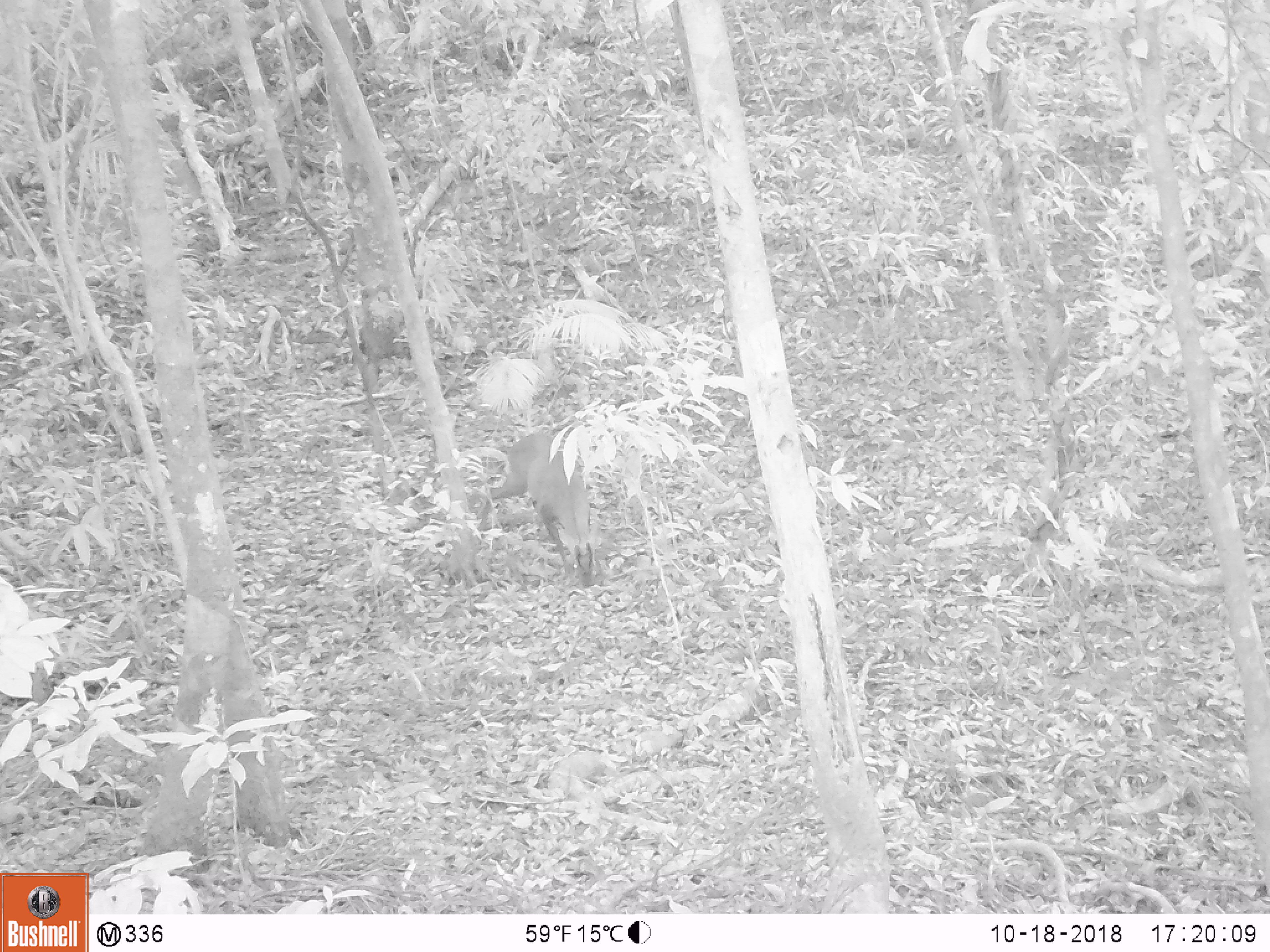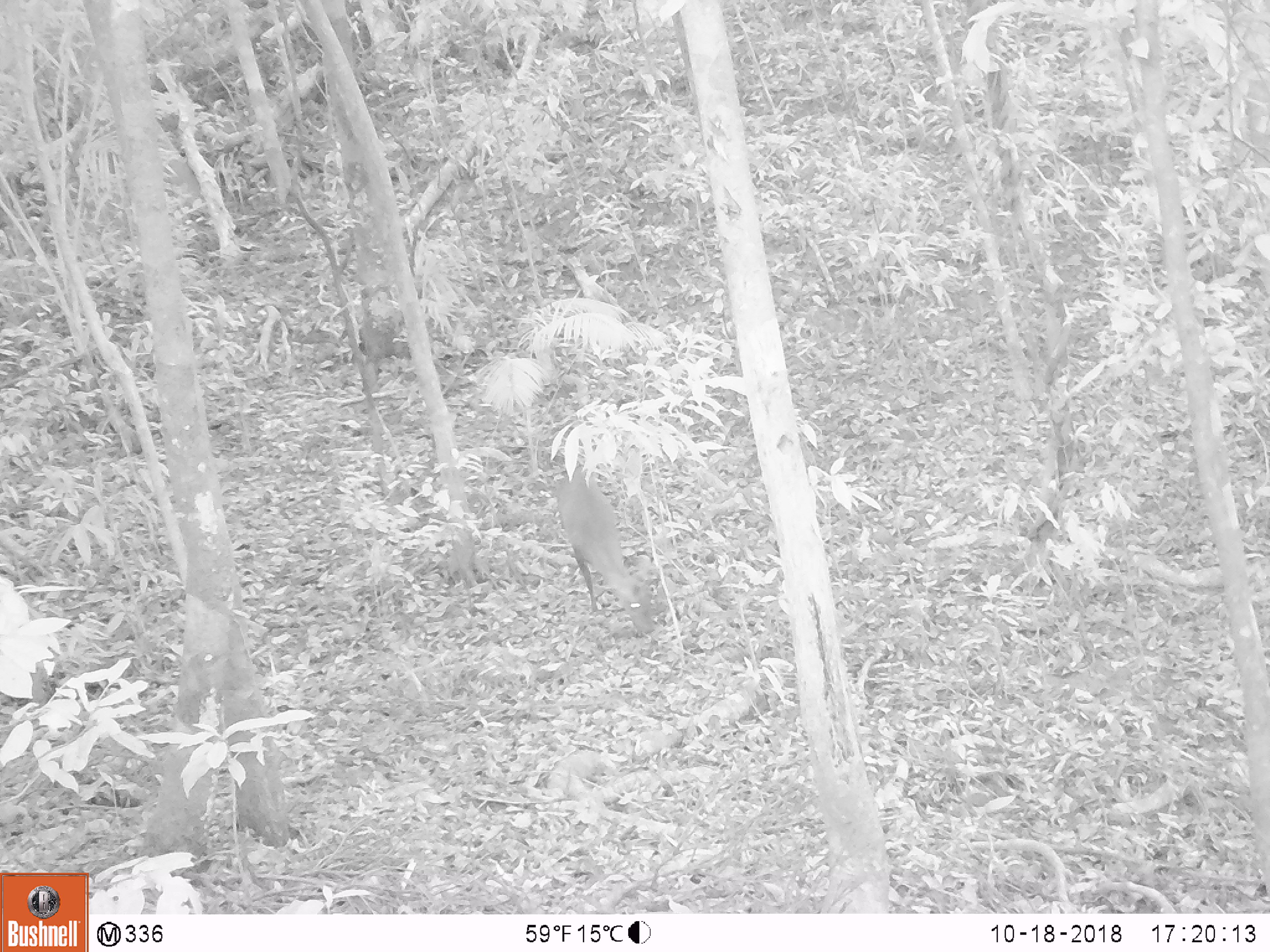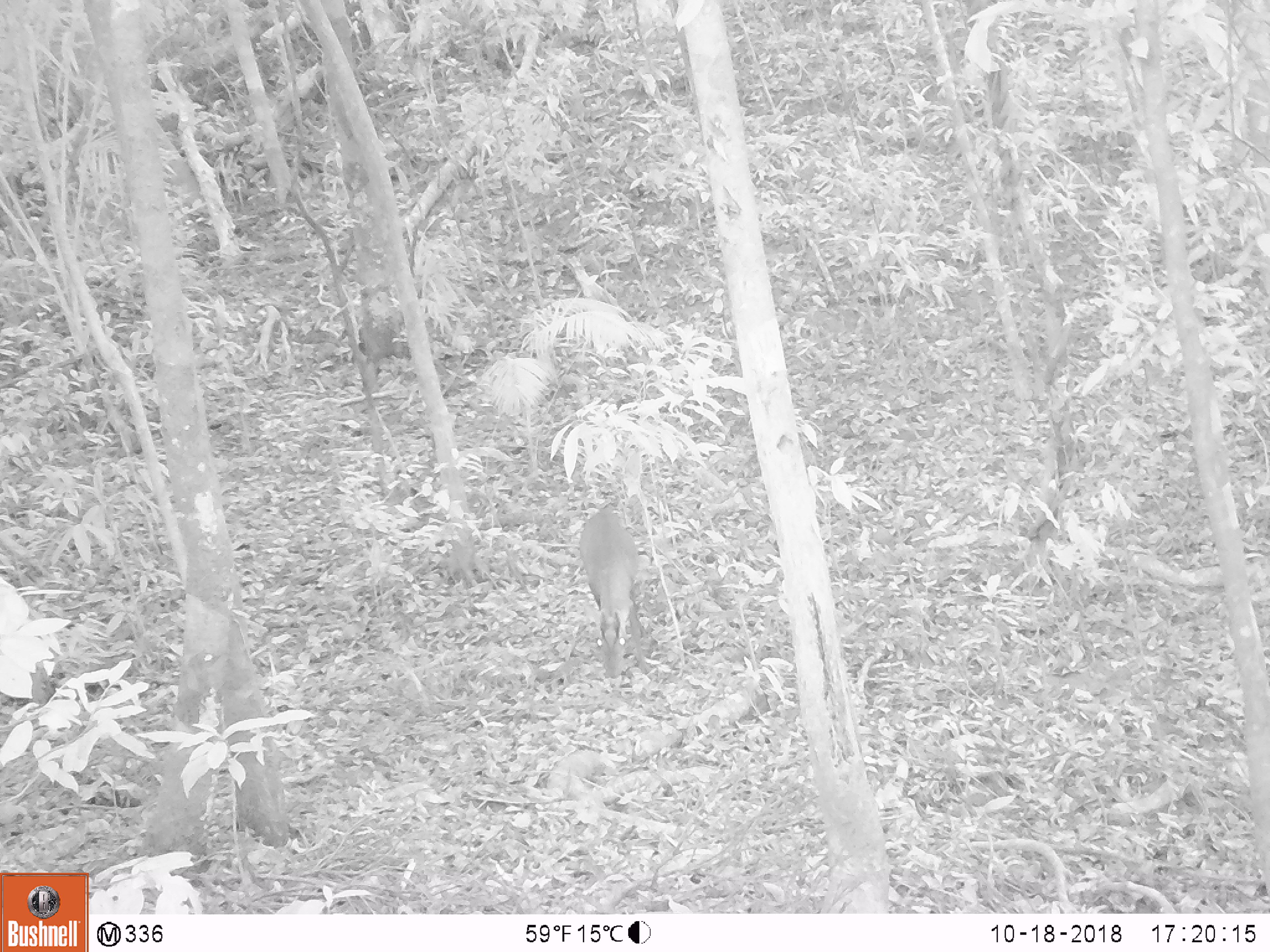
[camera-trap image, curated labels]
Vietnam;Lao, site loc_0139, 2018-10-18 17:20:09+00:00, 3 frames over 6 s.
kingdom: Animalia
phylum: Chordata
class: Mammalia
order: Artiodactyla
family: Cervidae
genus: Muntiacus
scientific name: Muntiacus rooseveltorum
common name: roosevelt's muntjac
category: roosevelts muntjac group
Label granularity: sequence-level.